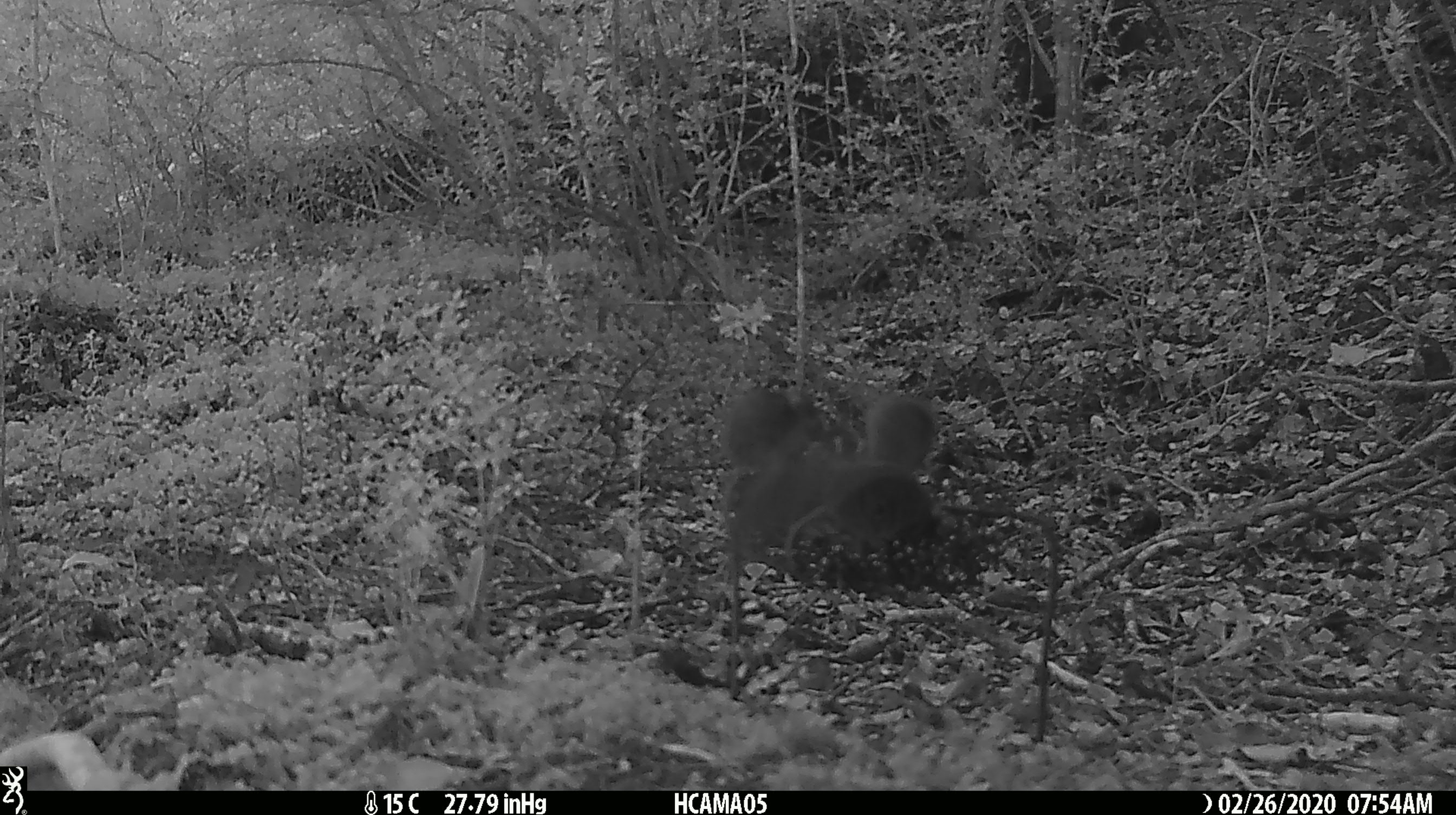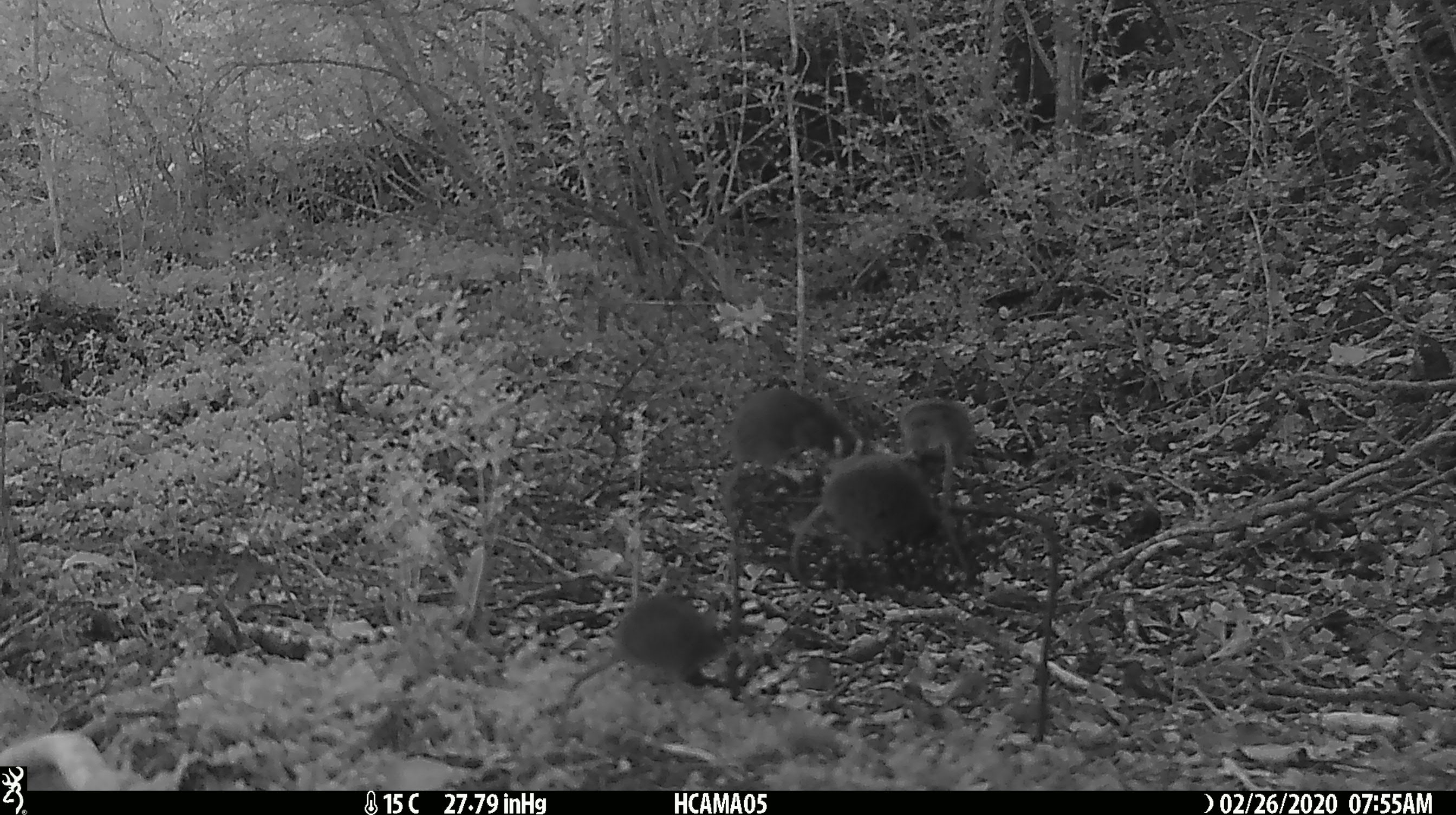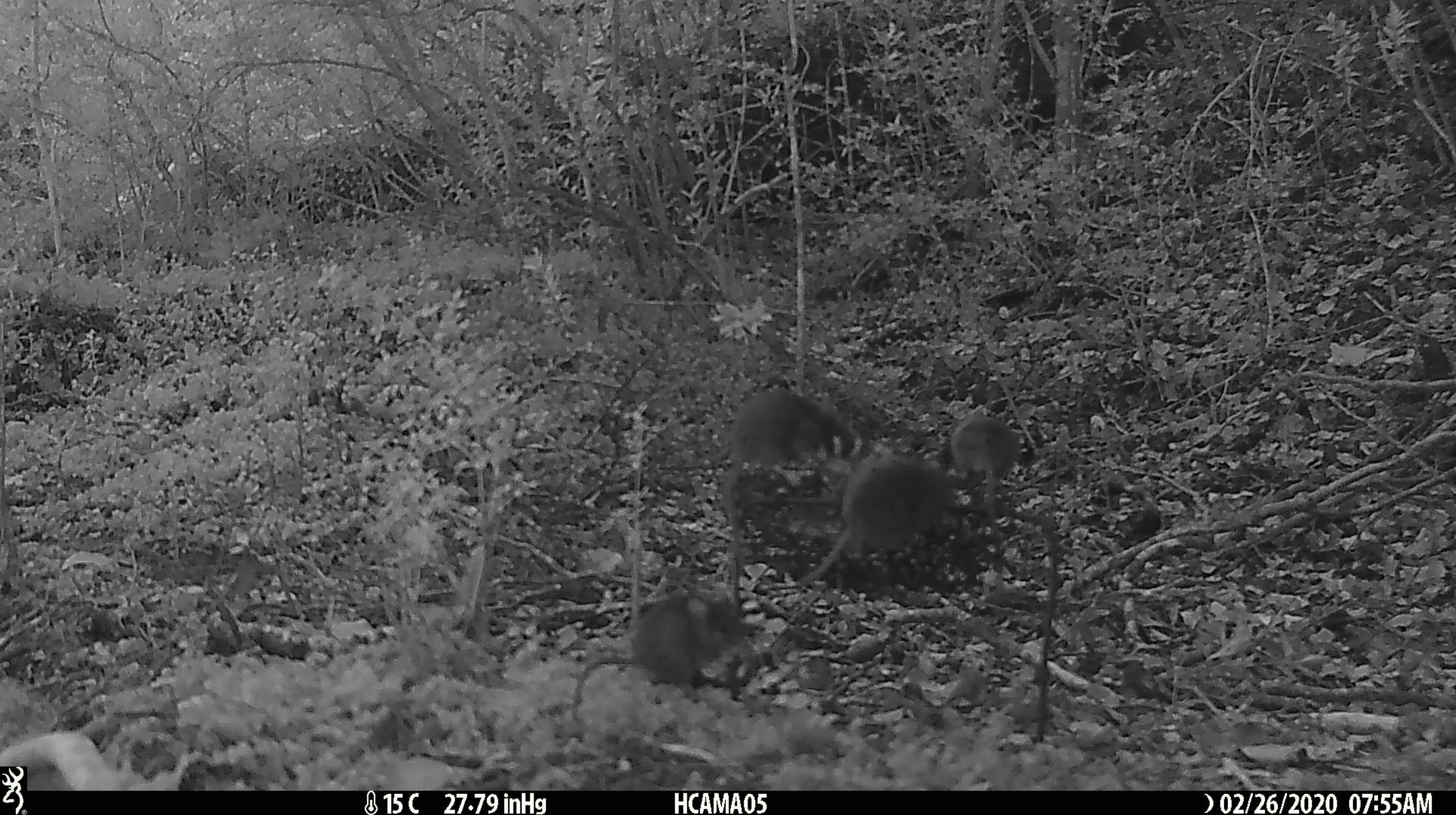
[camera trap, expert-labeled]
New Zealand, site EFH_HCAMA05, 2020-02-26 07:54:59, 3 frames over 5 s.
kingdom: Animalia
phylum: Chordata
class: Mammalia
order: Rodentia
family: Muridae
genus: Mus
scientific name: Mus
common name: mouse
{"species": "mouse (Mus)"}